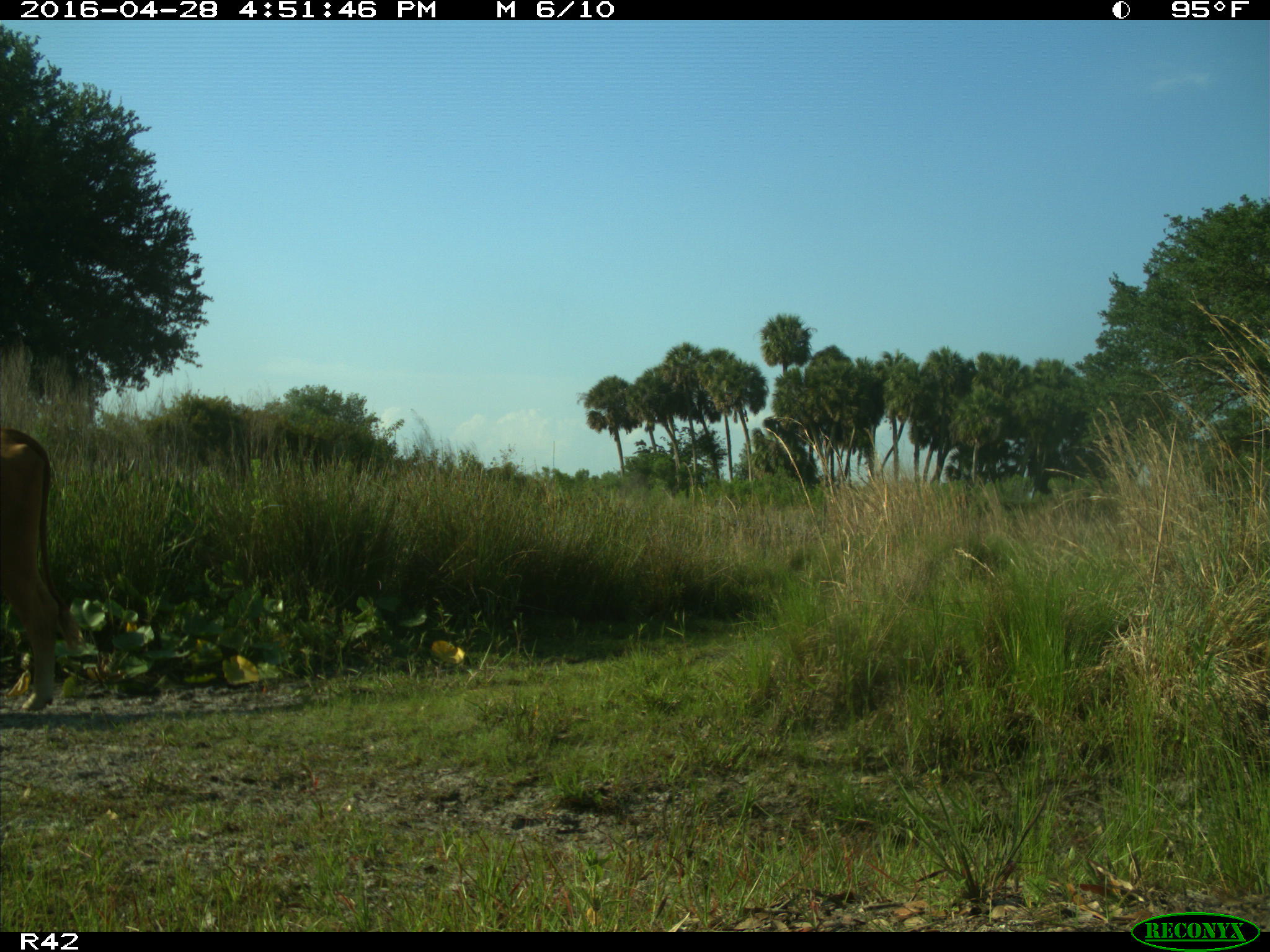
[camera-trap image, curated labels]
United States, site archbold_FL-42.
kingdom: Animalia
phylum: Chordata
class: Mammalia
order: Artiodactyla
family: Bovidae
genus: Bos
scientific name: Bos taurus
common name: domestic cow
Bos taurus (domestic cow).